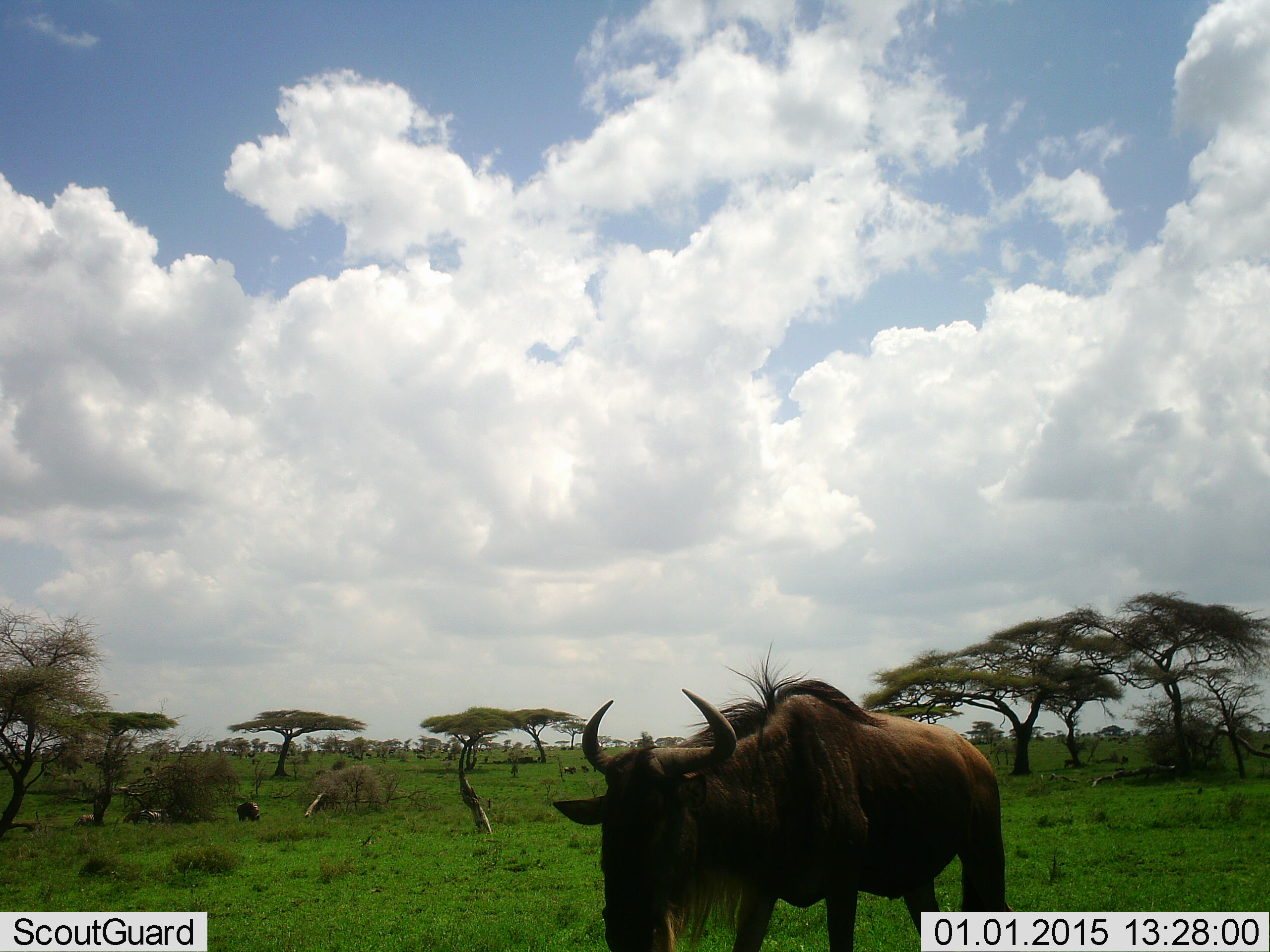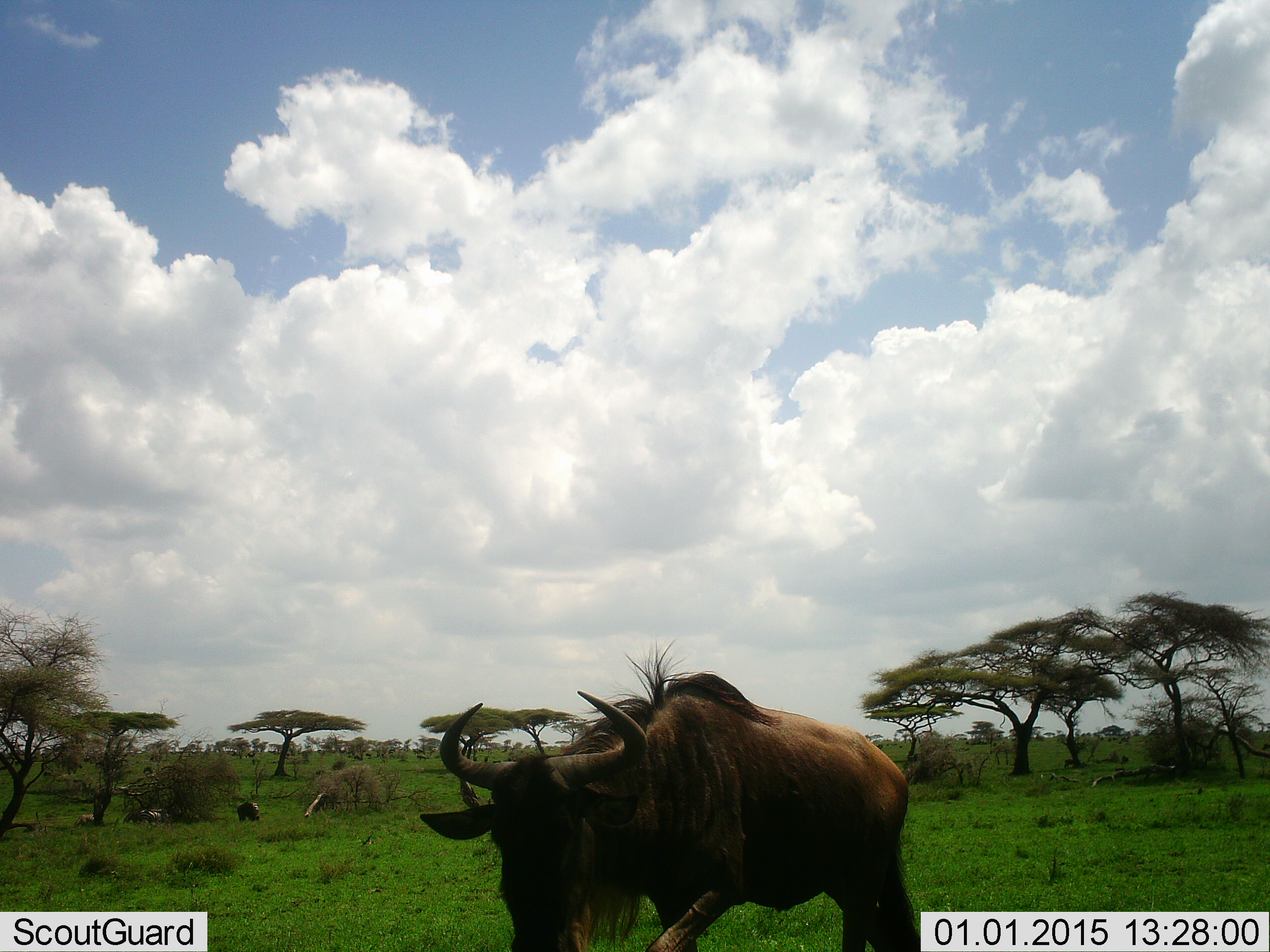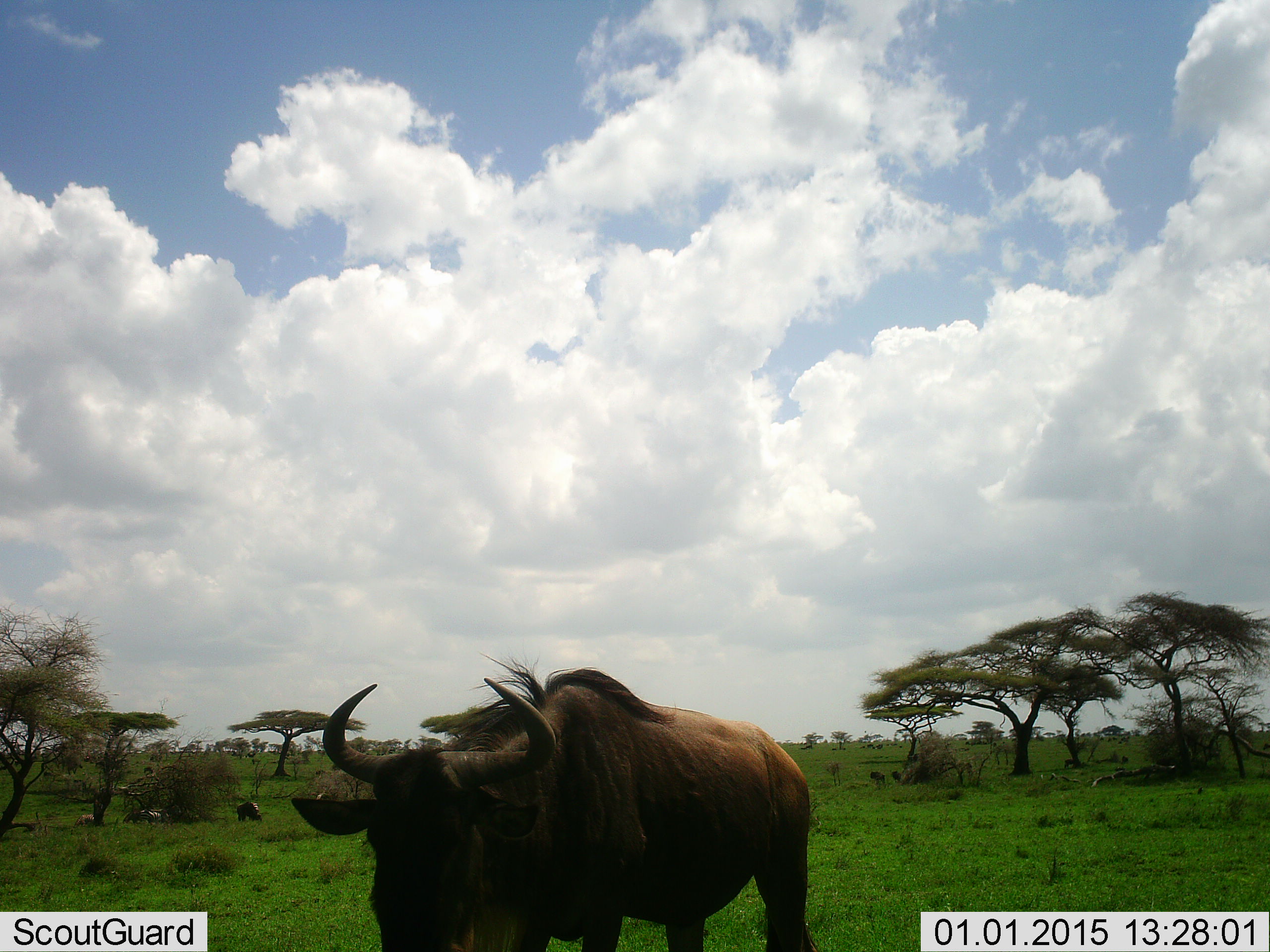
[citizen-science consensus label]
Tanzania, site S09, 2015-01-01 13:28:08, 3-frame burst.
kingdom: Animalia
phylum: Chordata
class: Mammalia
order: Artiodactyla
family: Bovidae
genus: Connochaetes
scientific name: Connochaetes taurinus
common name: blue wildebeest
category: wildebeest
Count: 1.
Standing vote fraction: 31%.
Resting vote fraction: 0%.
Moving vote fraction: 85%.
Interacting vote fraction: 0%.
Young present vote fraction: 0%.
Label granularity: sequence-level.